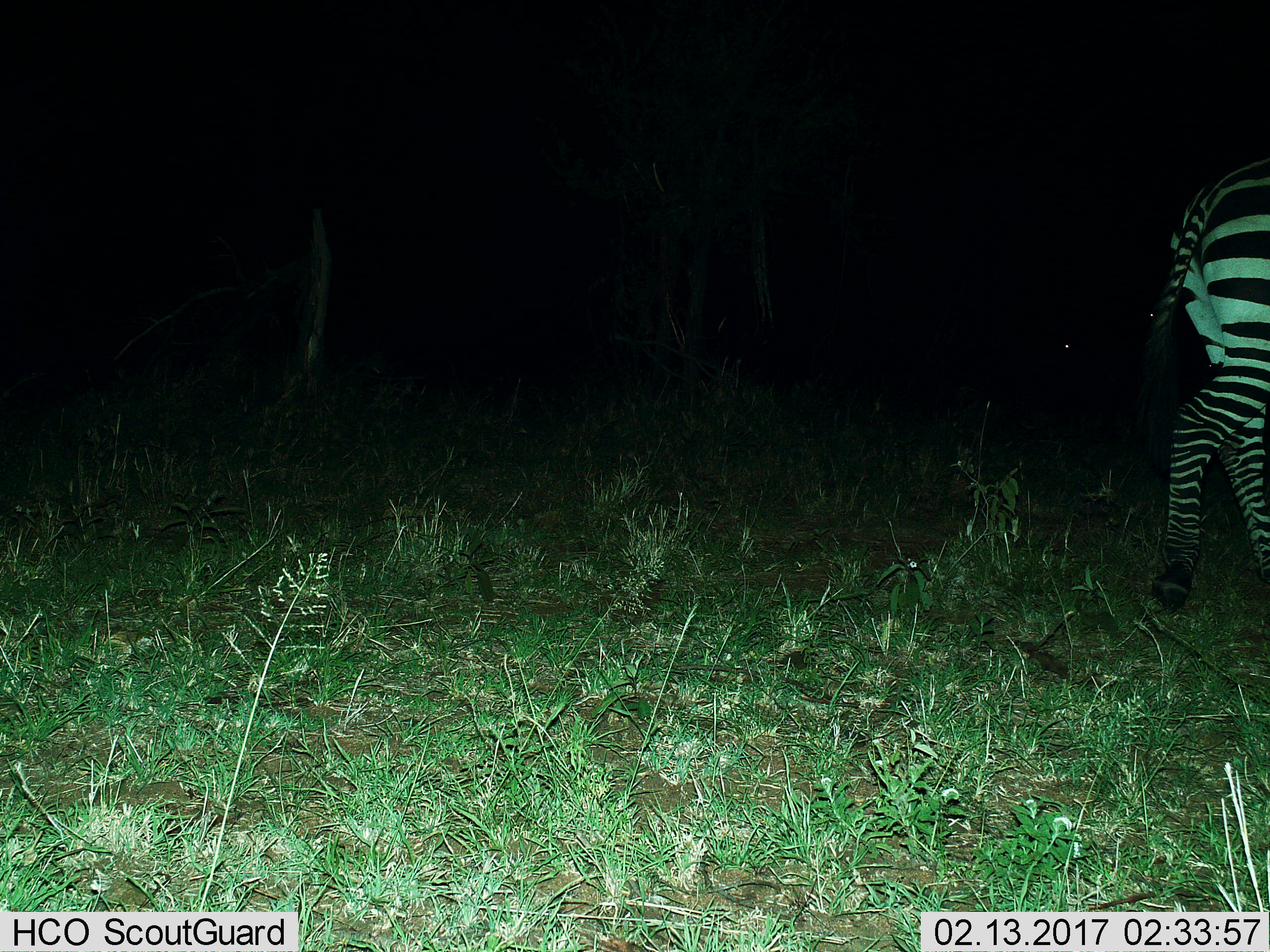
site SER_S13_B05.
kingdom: Animalia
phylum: Chordata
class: Mammalia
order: Perissodactyla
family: Equidae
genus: Equus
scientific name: Equus quagga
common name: plains zebra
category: zebraplains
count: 1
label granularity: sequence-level